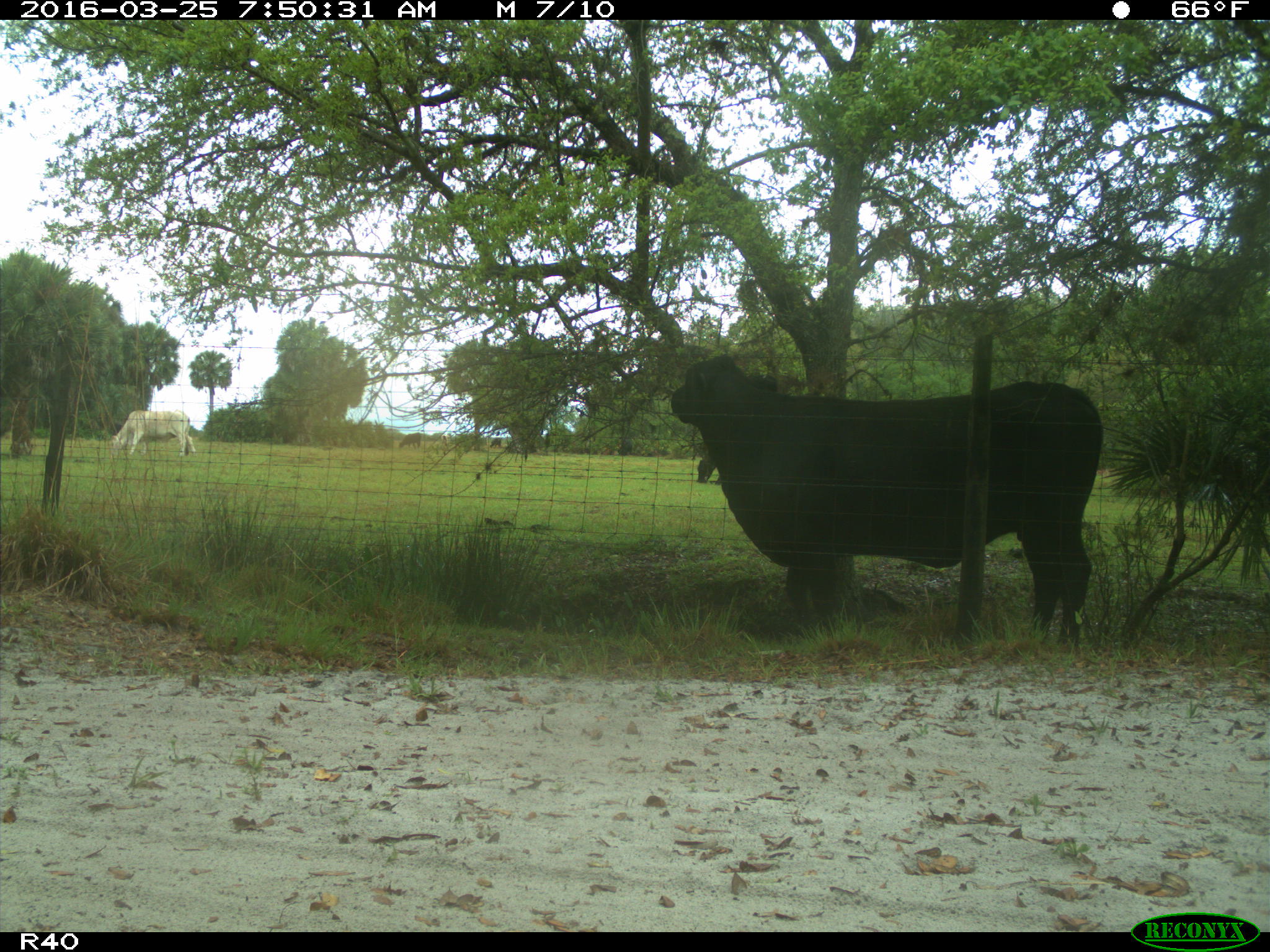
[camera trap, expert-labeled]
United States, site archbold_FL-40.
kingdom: Animalia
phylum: Chordata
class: Mammalia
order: Artiodactyla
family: Bovidae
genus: Bos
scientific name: Bos taurus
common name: domestic cow